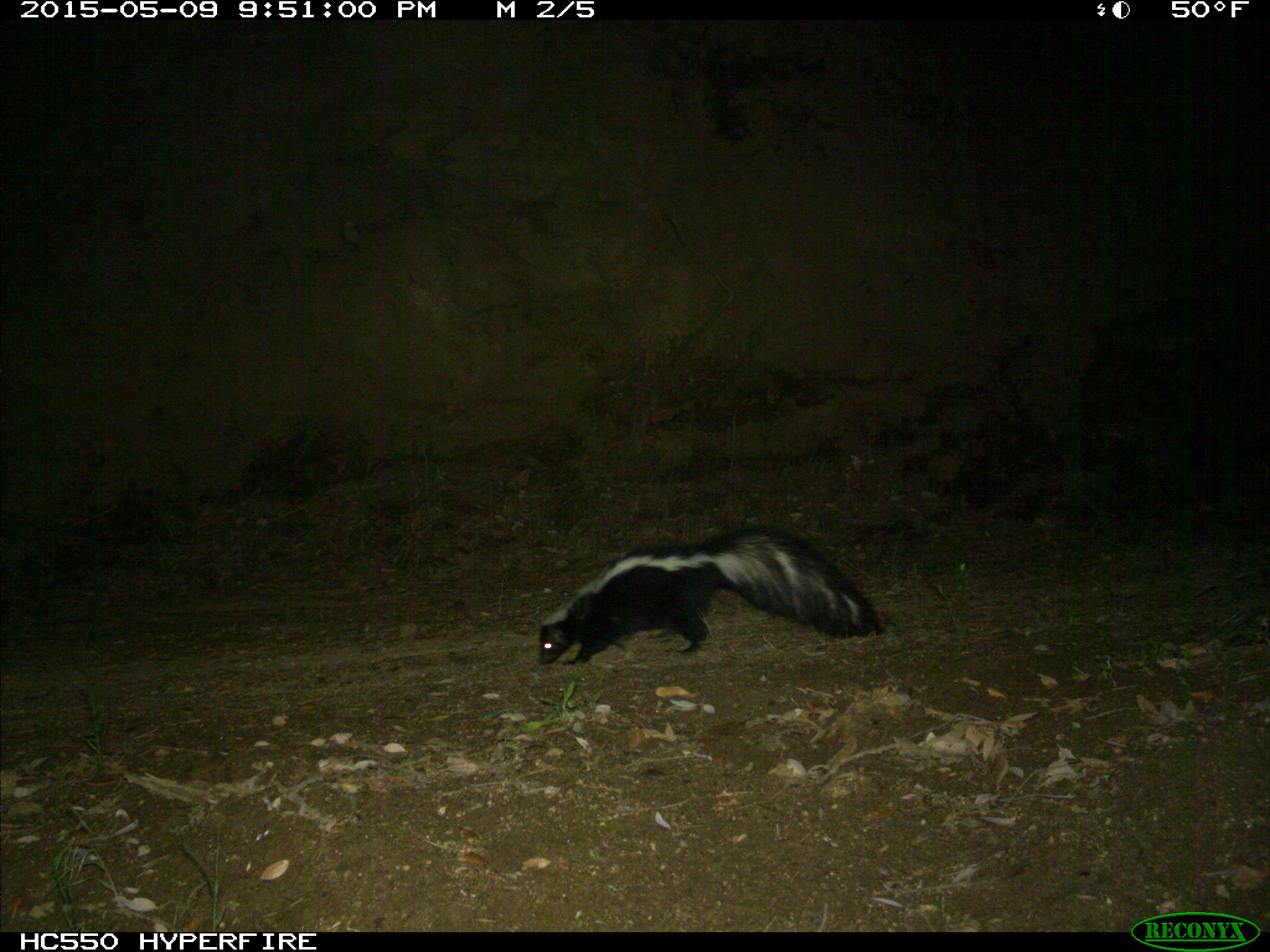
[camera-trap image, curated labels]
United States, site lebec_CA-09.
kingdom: Animalia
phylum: Chordata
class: Mammalia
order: Carnivora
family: Mephitidae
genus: Mephitis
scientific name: Mephitis mephitis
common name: striped skunk